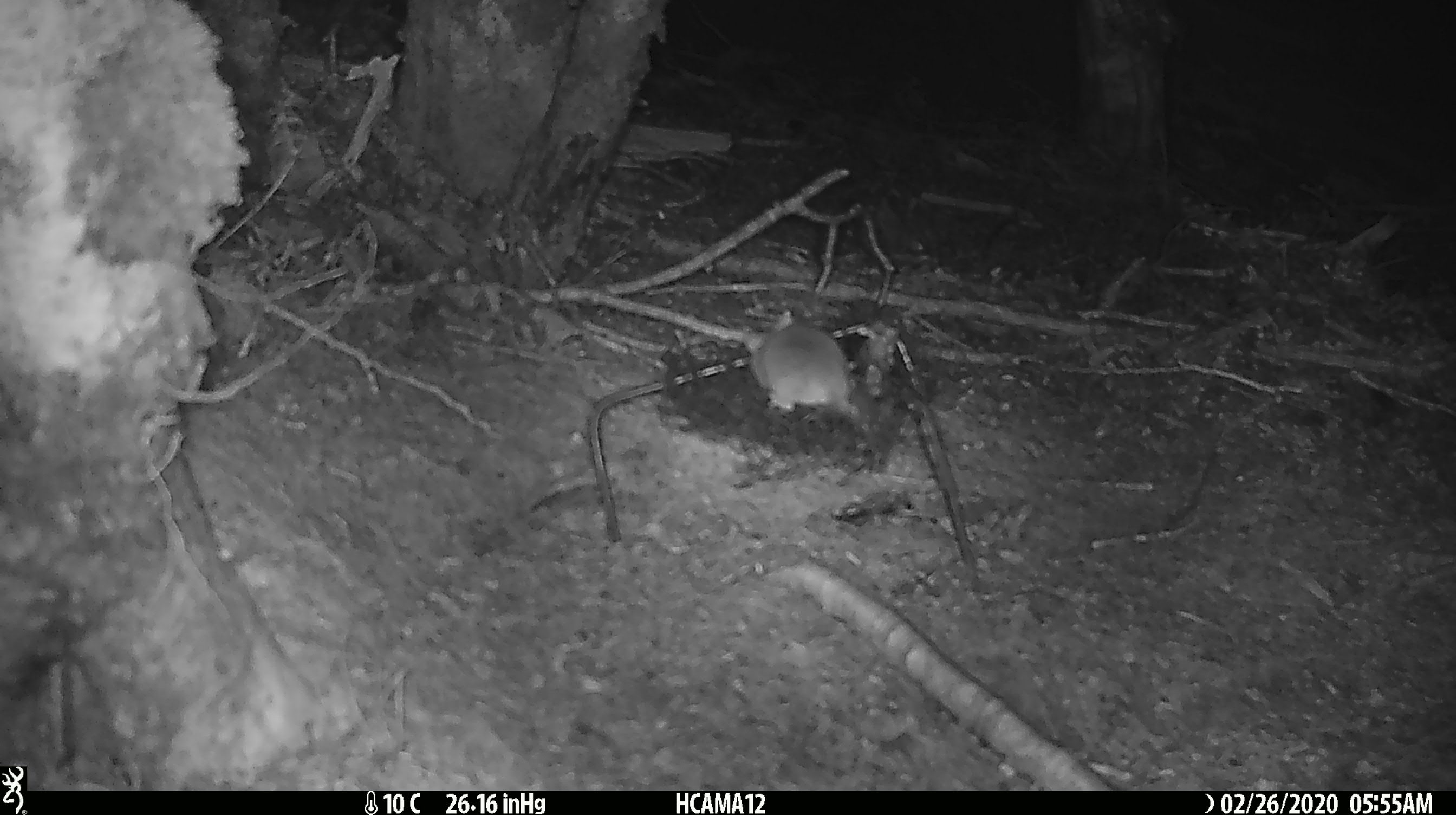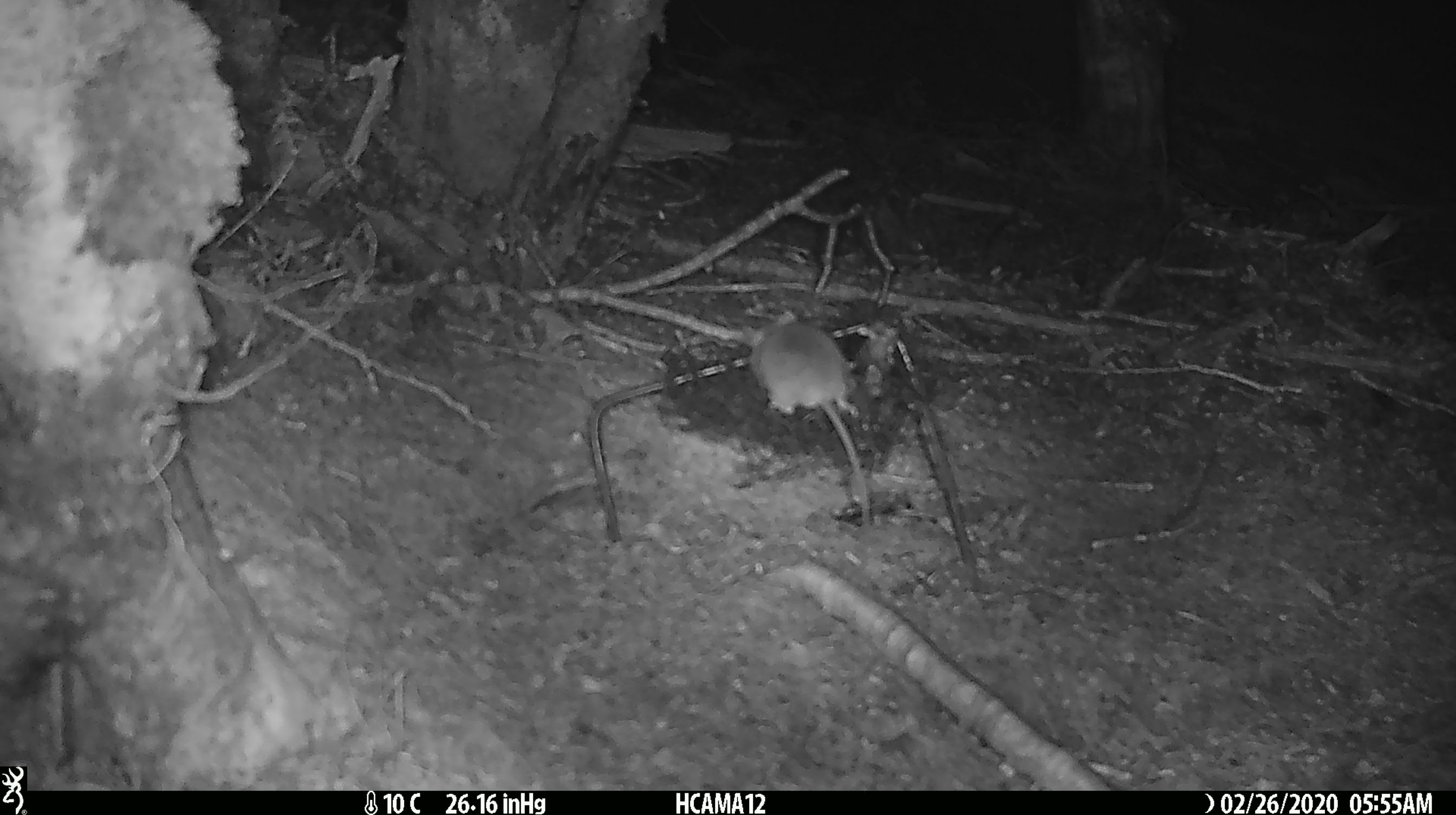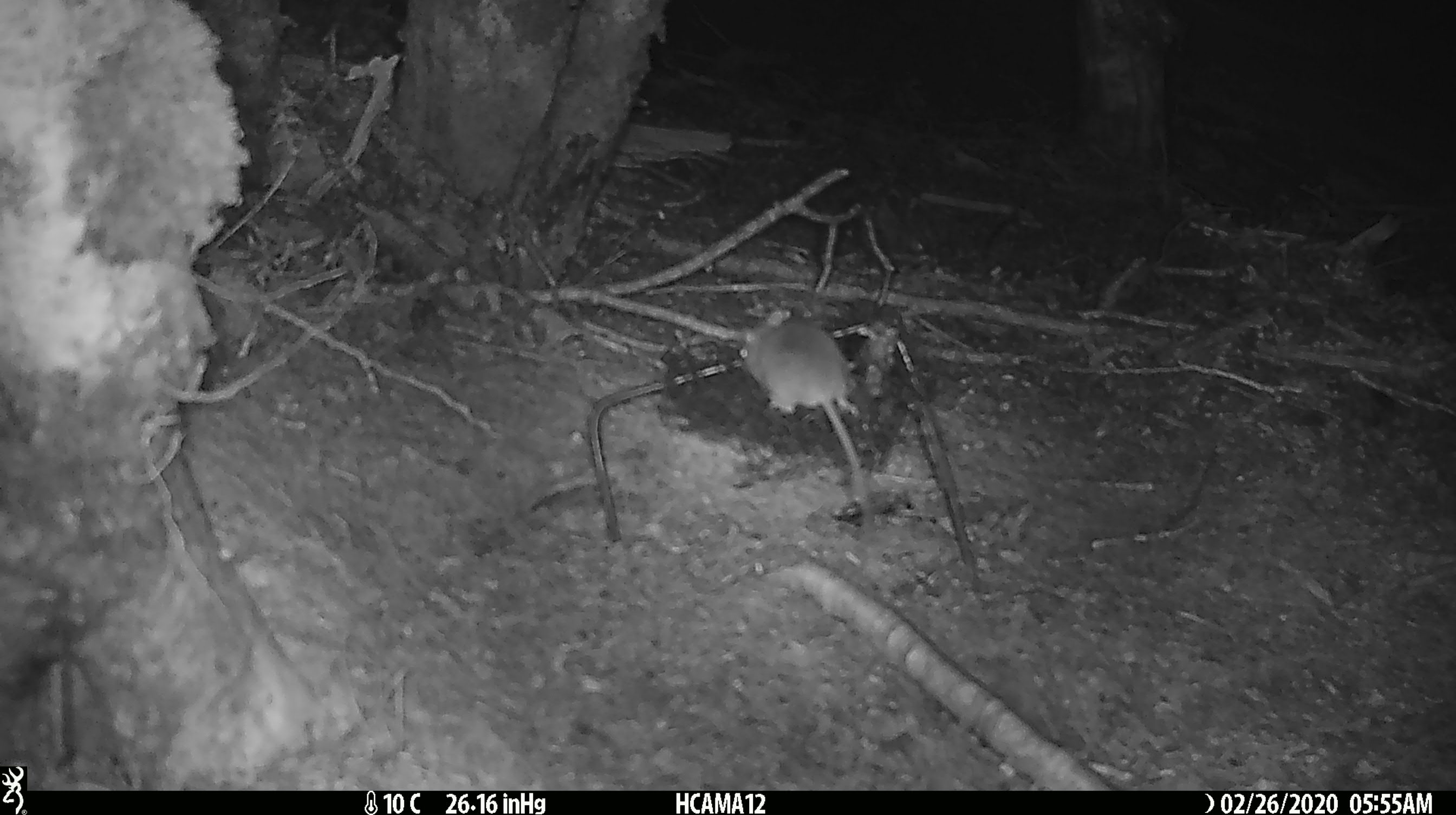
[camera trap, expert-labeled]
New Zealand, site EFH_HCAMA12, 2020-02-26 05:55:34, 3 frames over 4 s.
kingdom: Animalia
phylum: Chordata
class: Mammalia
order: Rodentia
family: Muridae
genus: Mus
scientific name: Mus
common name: mouse